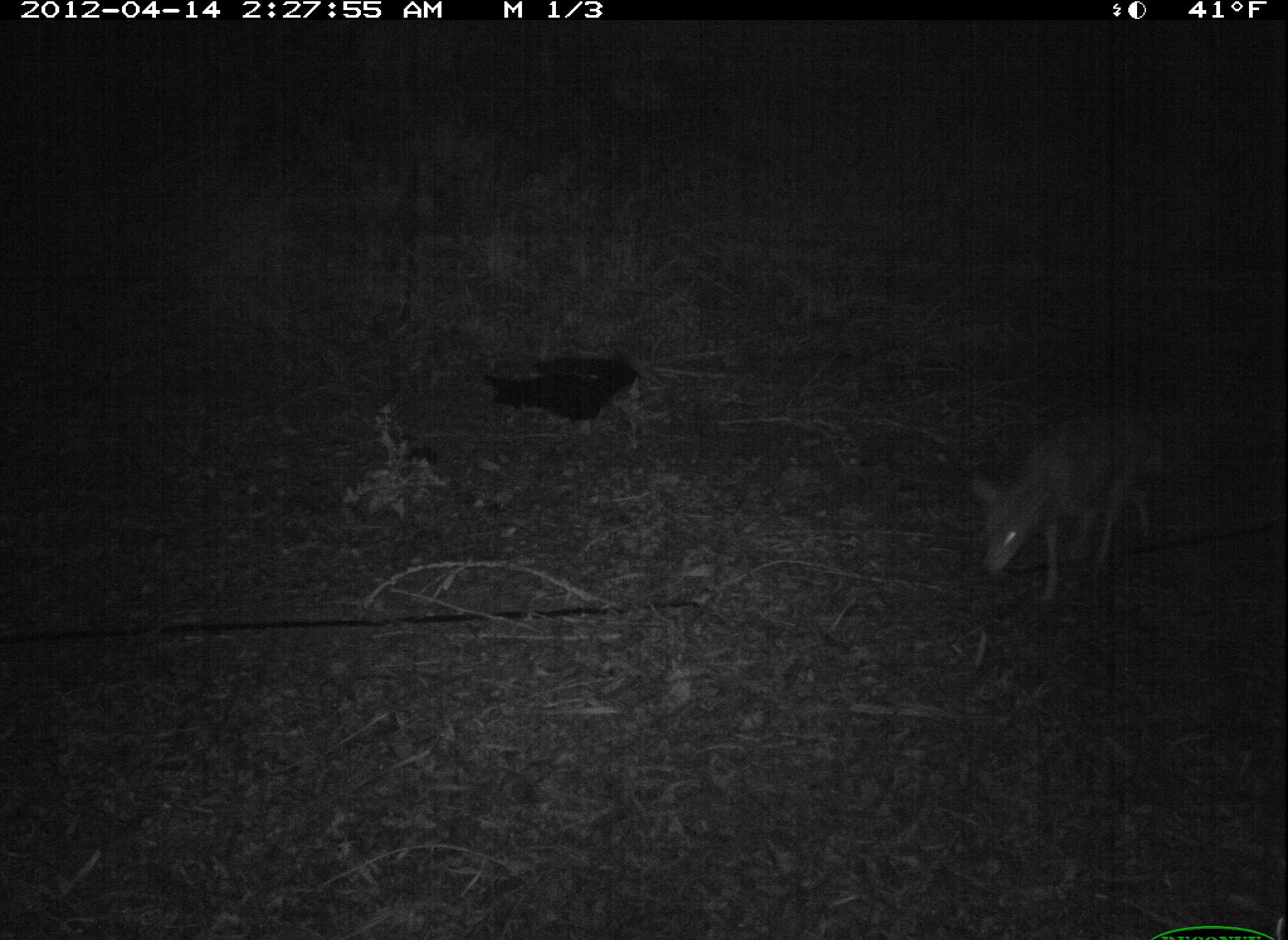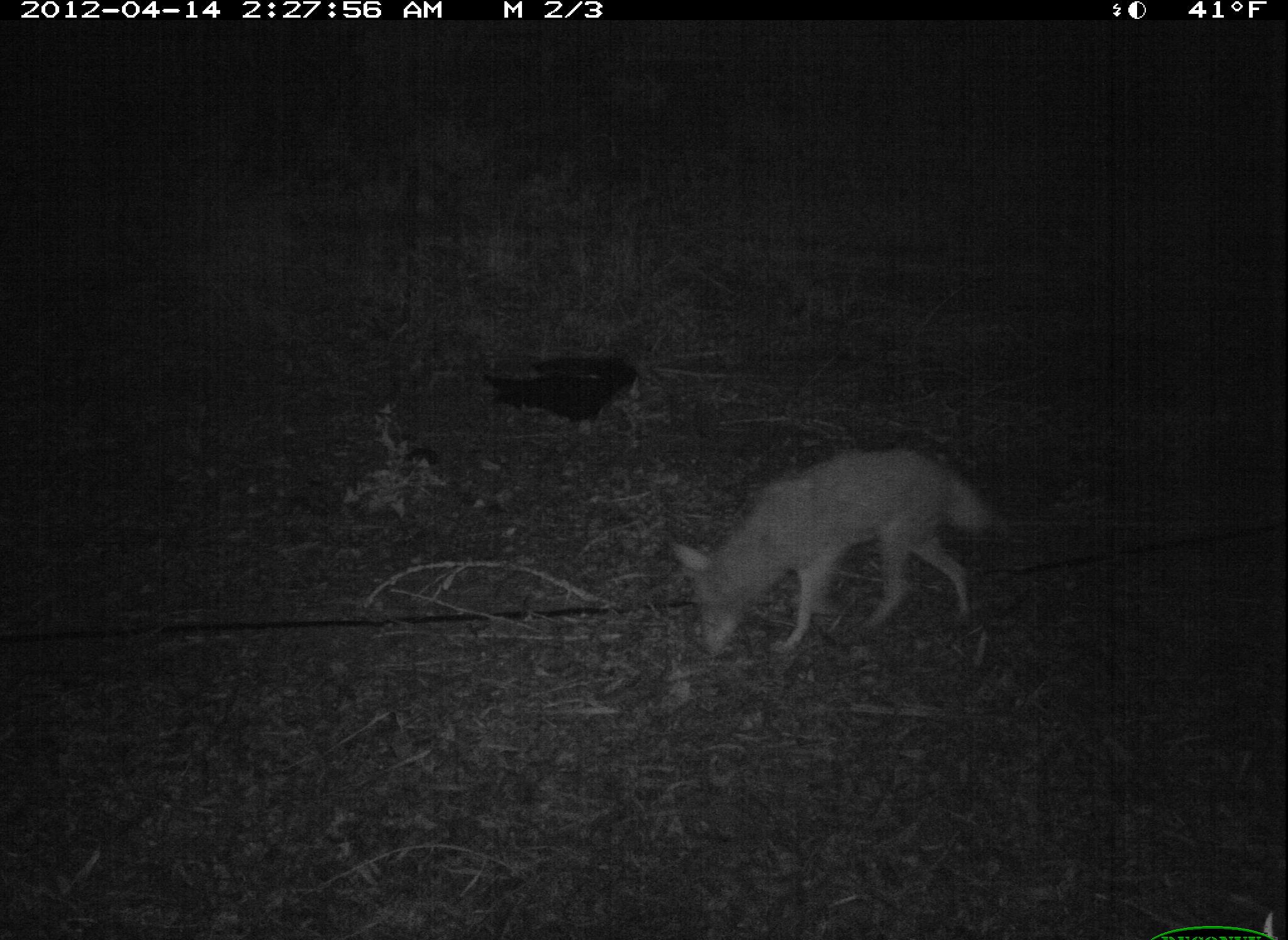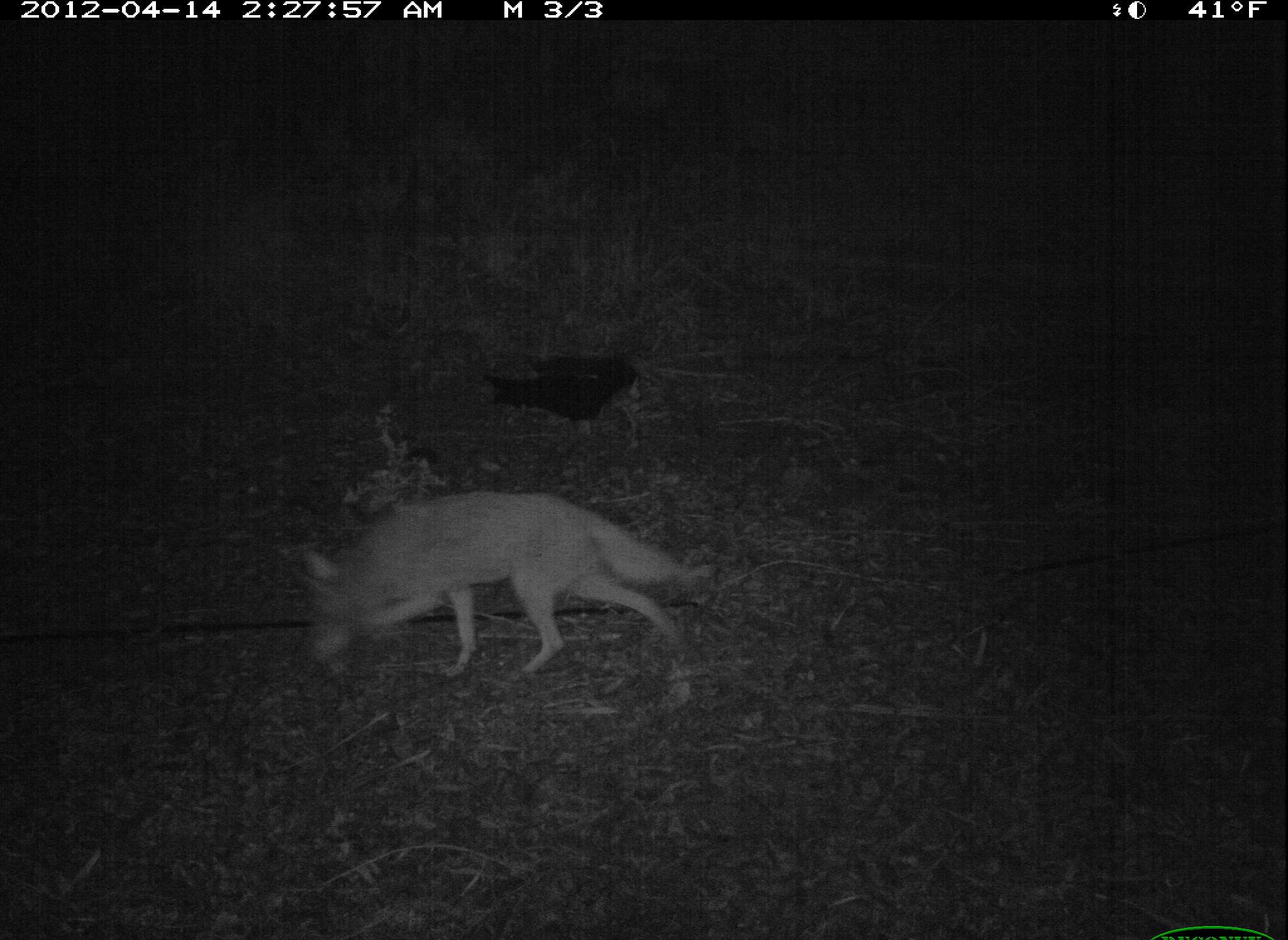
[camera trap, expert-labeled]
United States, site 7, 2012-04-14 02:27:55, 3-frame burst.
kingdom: Animalia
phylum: Chordata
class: Mammalia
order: Carnivora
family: Canidae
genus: Canis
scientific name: Canis latrans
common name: coyote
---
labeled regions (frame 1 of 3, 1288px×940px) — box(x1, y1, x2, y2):
coyote: box(958, 387, 1199, 609)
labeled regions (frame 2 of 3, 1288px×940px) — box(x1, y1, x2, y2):
coyote: box(654, 440, 1001, 673)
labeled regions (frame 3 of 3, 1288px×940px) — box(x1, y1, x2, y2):
coyote: box(290, 485, 716, 688)